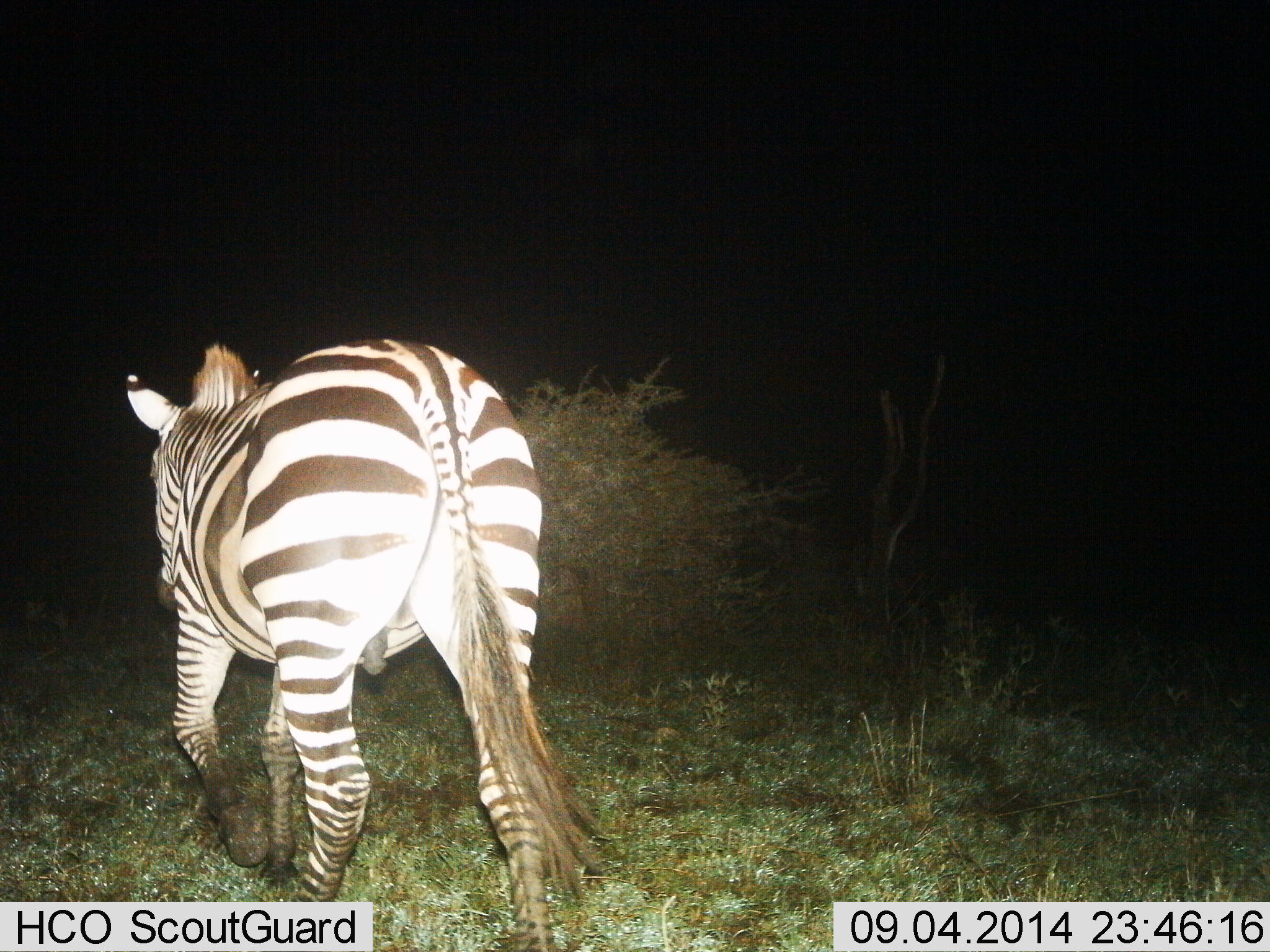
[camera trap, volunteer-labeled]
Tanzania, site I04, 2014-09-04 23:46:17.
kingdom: Animalia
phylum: Chordata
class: Mammalia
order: Perissodactyla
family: Equidae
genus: Equus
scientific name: Equus quagga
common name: plains zebra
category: zebra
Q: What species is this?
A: Zebra (plains zebra) (Equus quagga).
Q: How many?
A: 1.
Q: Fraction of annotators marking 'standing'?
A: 20%.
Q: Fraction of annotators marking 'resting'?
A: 0%.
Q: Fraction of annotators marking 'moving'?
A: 80%.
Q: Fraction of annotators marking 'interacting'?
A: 0%.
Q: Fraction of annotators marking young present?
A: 0%.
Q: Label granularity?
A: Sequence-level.